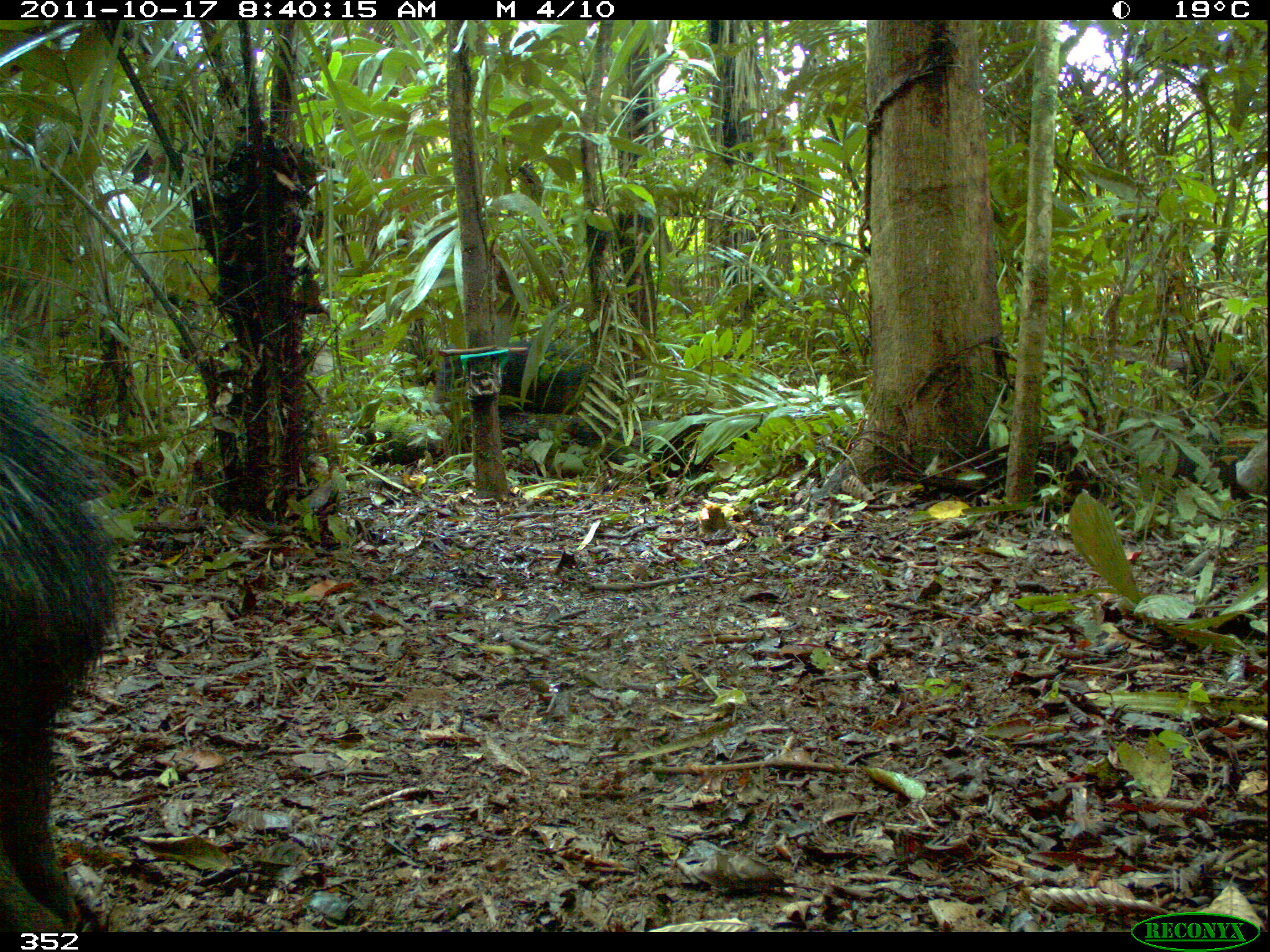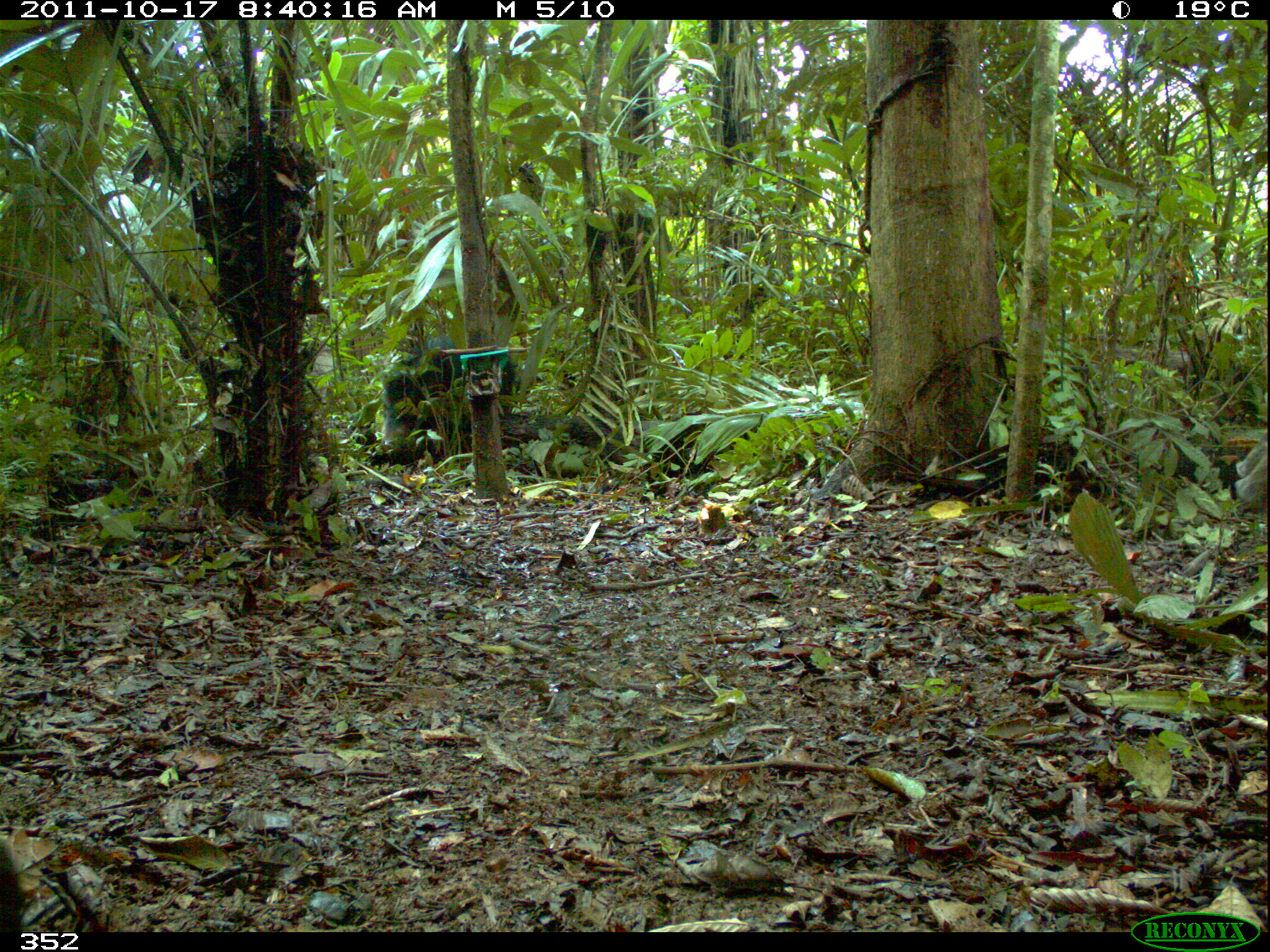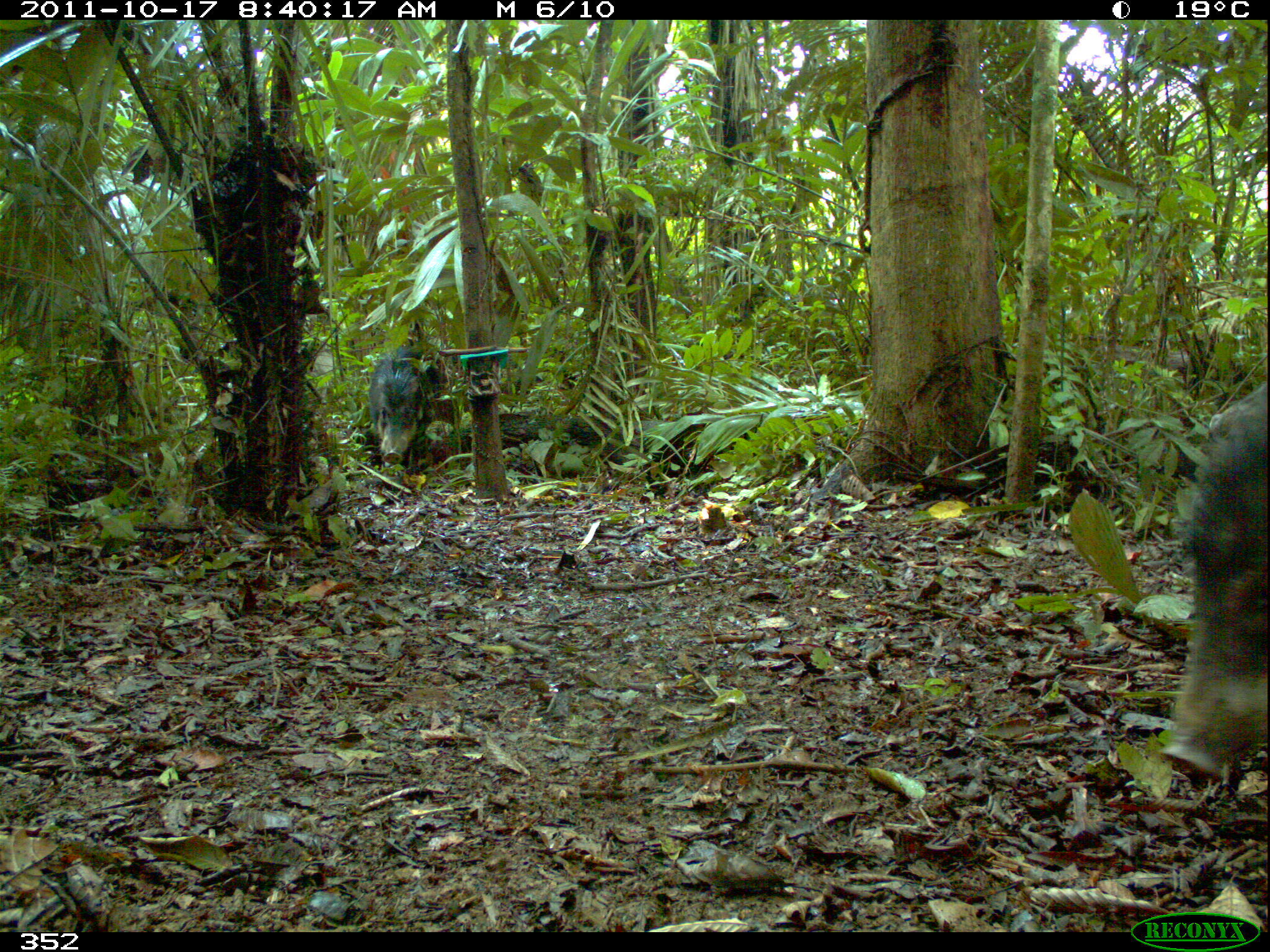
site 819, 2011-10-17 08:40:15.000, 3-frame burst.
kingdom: Animalia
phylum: Chordata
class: Mammalia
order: Artiodactyla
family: Tayassuidae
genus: Tayassu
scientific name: Tayassu pecari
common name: white-lipped peccary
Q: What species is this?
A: Tayassu pecari (white-lipped peccary).